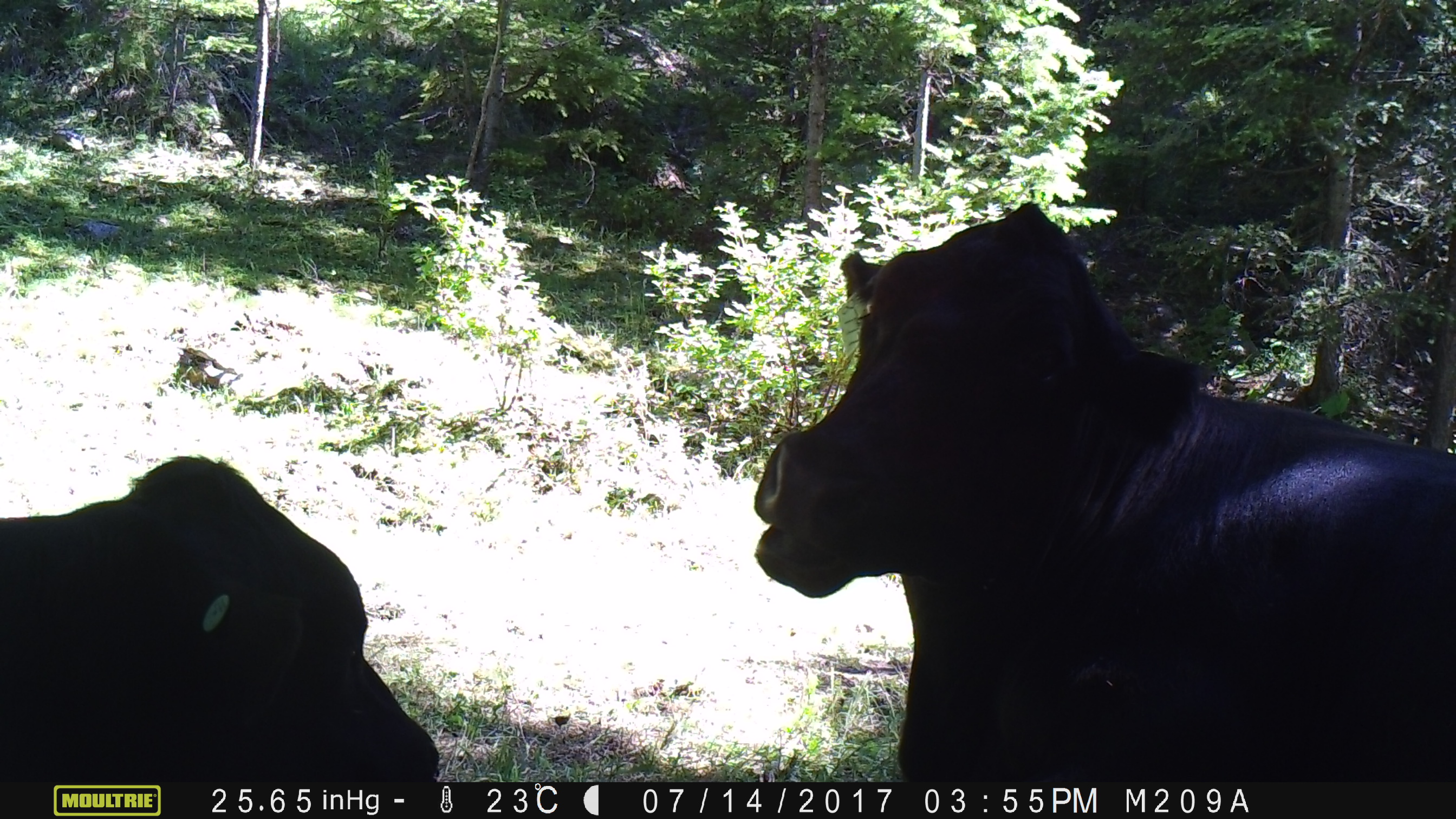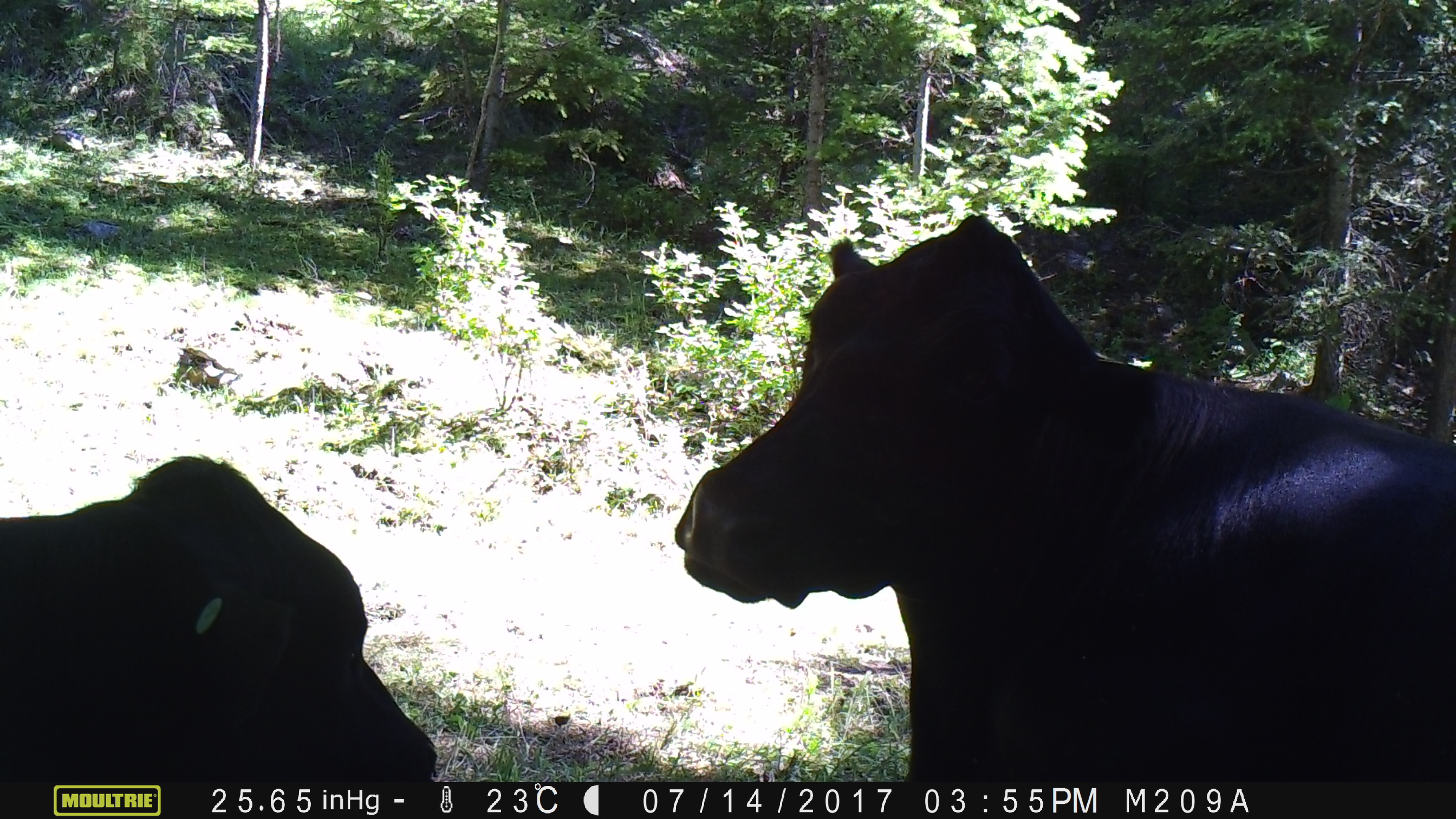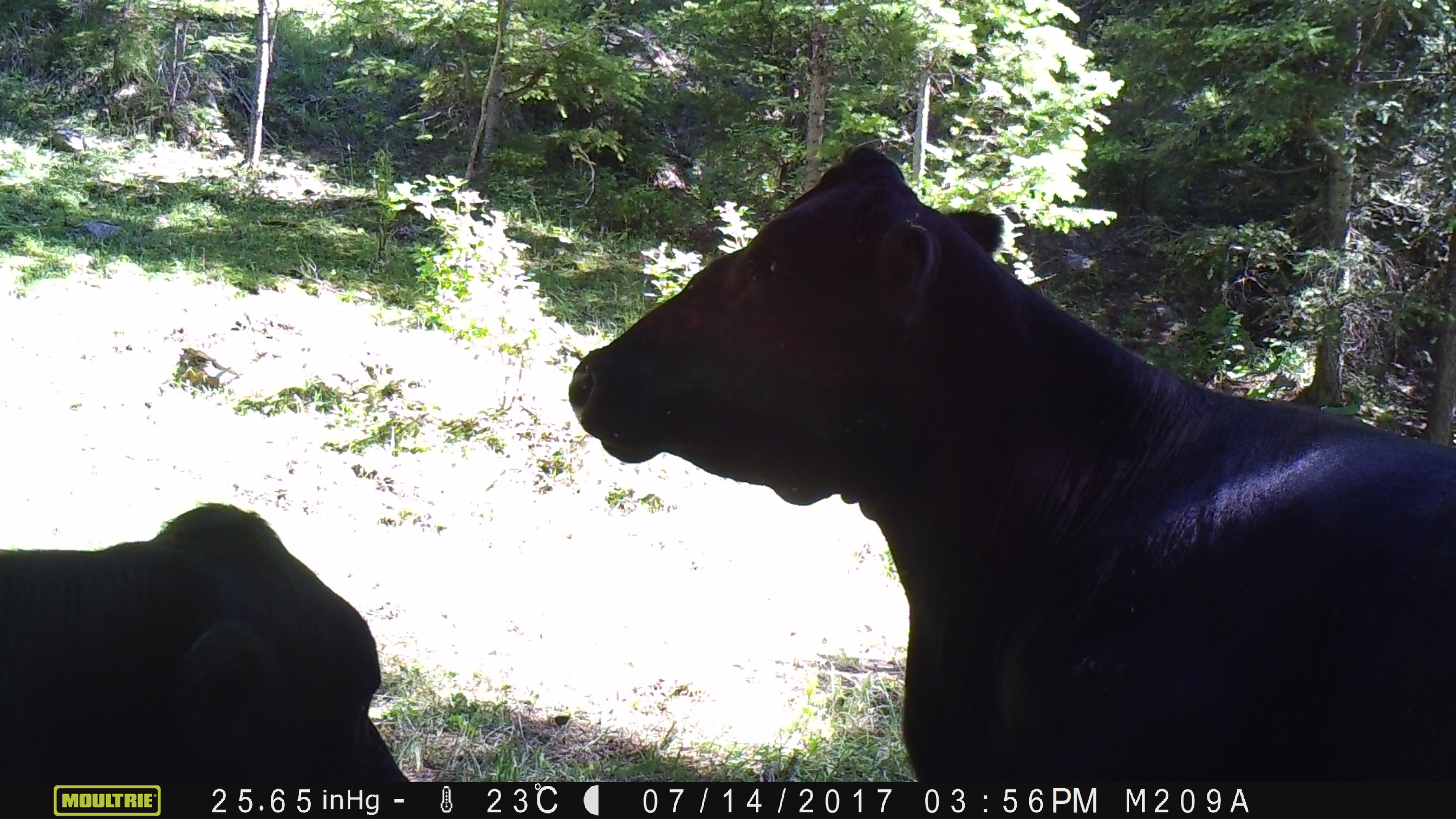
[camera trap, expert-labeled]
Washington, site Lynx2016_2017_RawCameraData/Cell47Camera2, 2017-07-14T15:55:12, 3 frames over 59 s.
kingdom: Animalia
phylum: Chordata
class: Mammalia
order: Artiodactyla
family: Bovidae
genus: Bos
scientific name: Bos taurus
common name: domestic cattle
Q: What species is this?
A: Domestic cattle (Bos taurus).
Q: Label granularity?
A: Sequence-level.